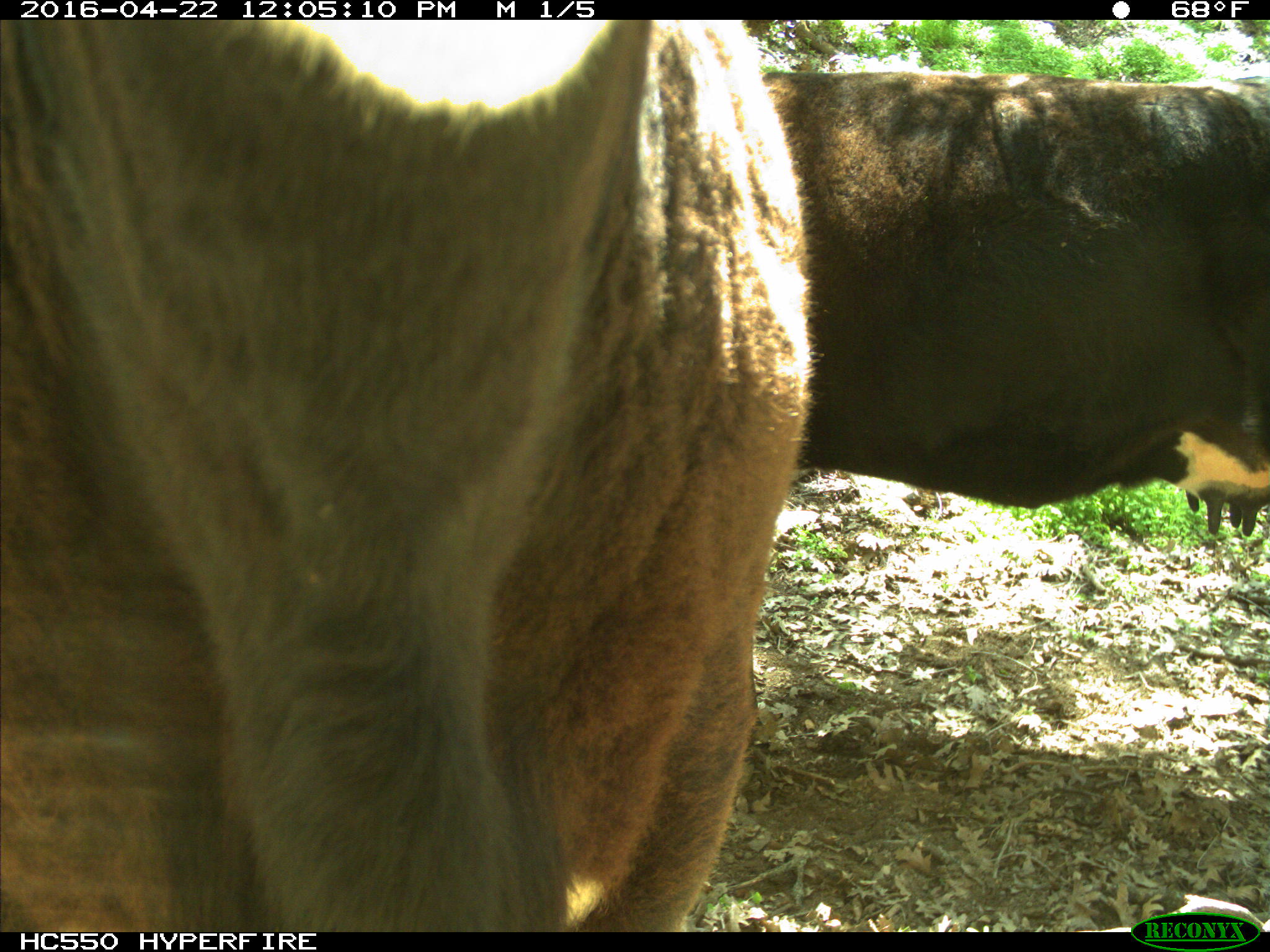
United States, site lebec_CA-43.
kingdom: Animalia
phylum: Chordata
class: Mammalia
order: Artiodactyla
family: Bovidae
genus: Bos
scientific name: Bos taurus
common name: domestic cow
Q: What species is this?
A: Bos taurus (domestic cow).